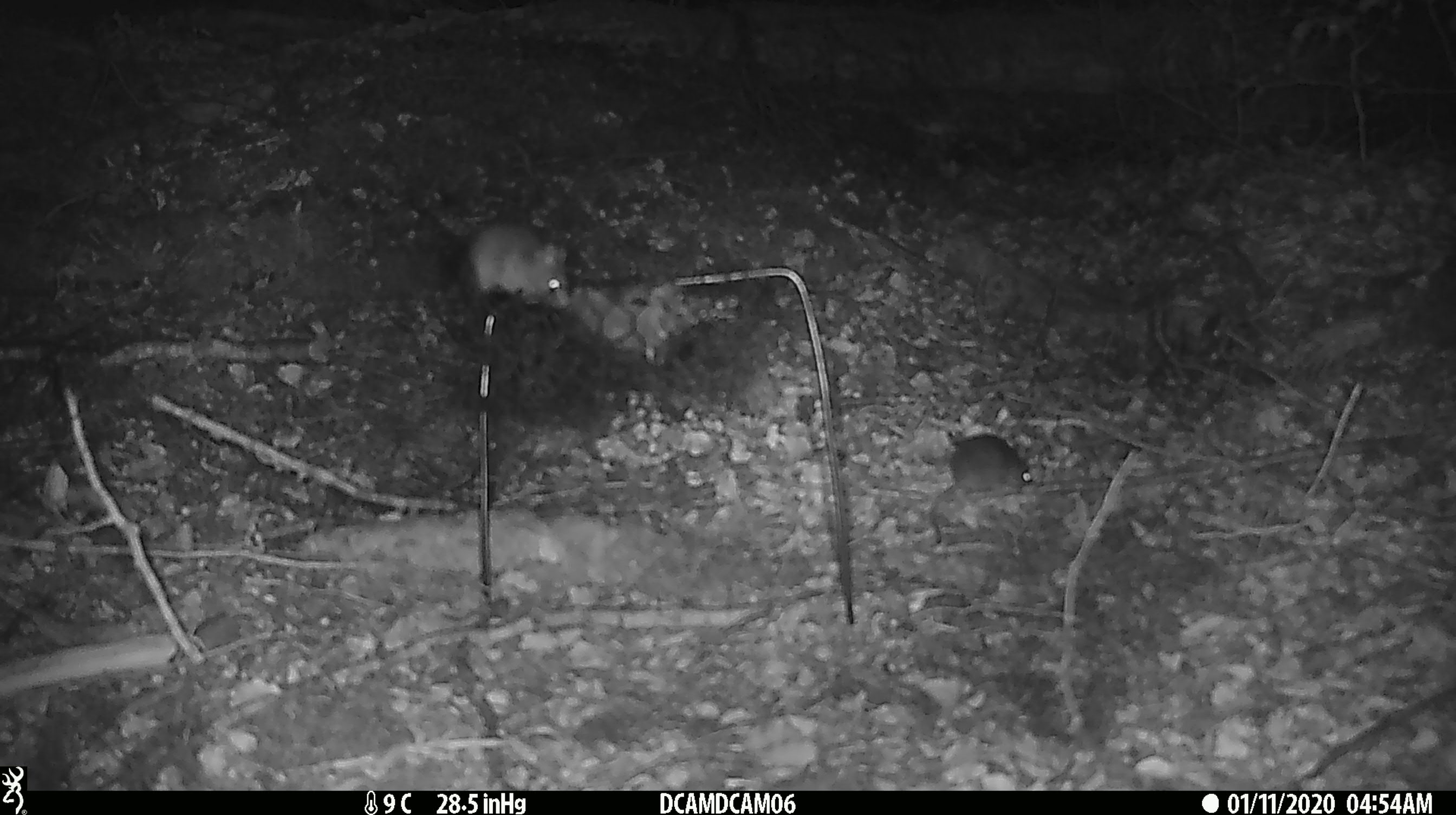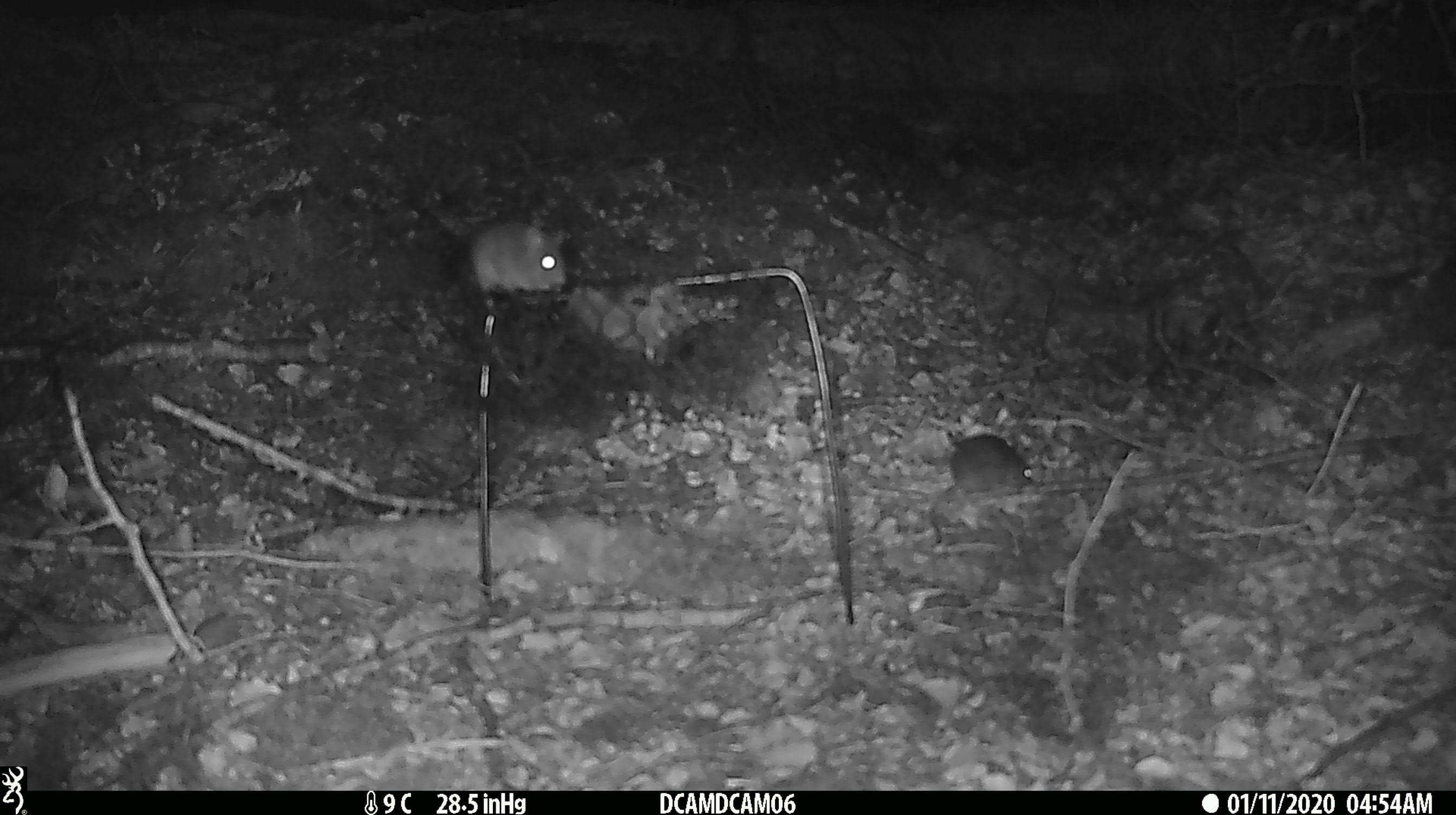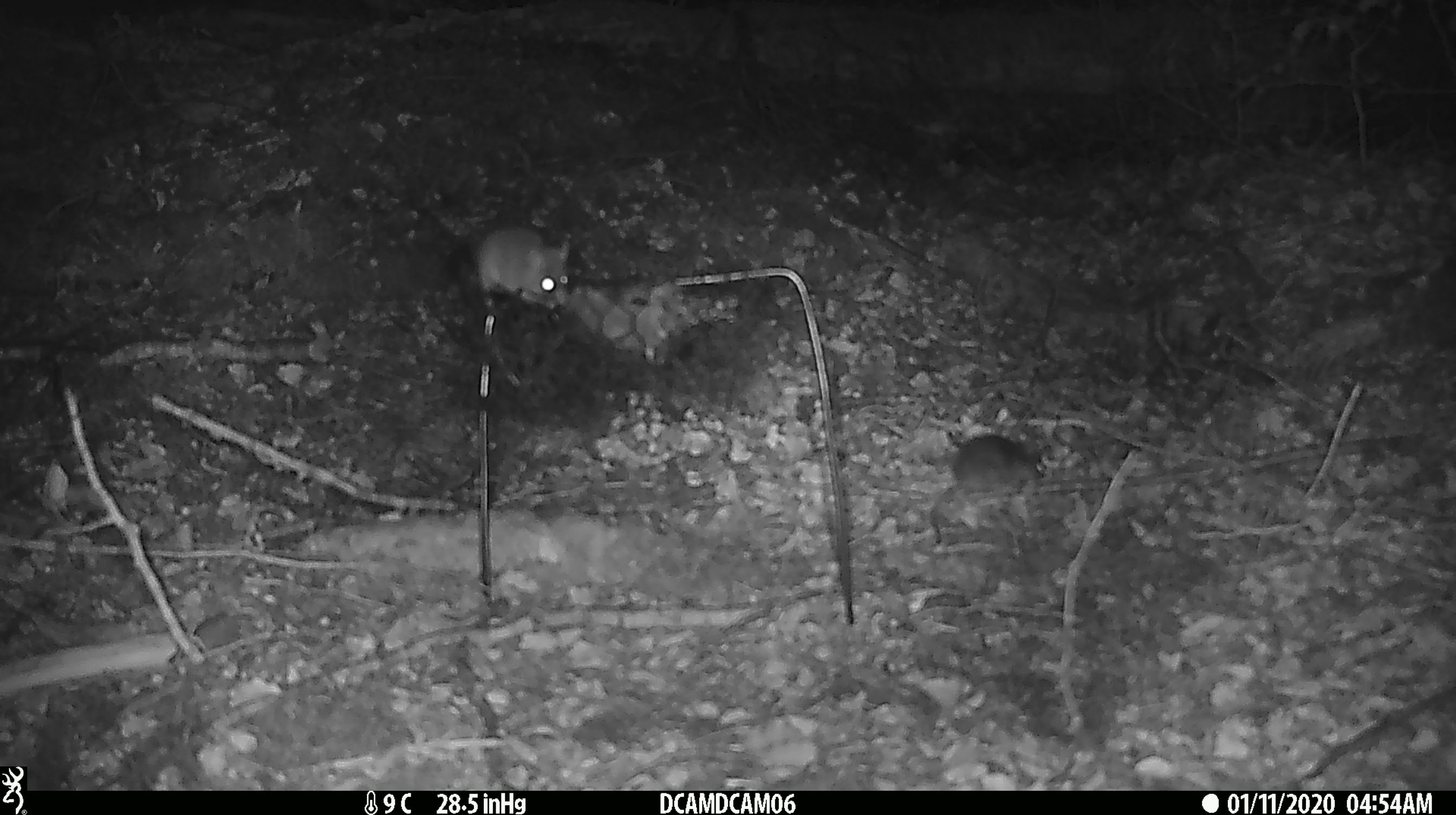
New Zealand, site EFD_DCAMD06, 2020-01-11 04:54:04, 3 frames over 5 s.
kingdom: Animalia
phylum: Chordata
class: Mammalia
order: Rodentia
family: Muridae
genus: Mus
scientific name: Mus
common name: mouse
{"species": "mouse (Mus)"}